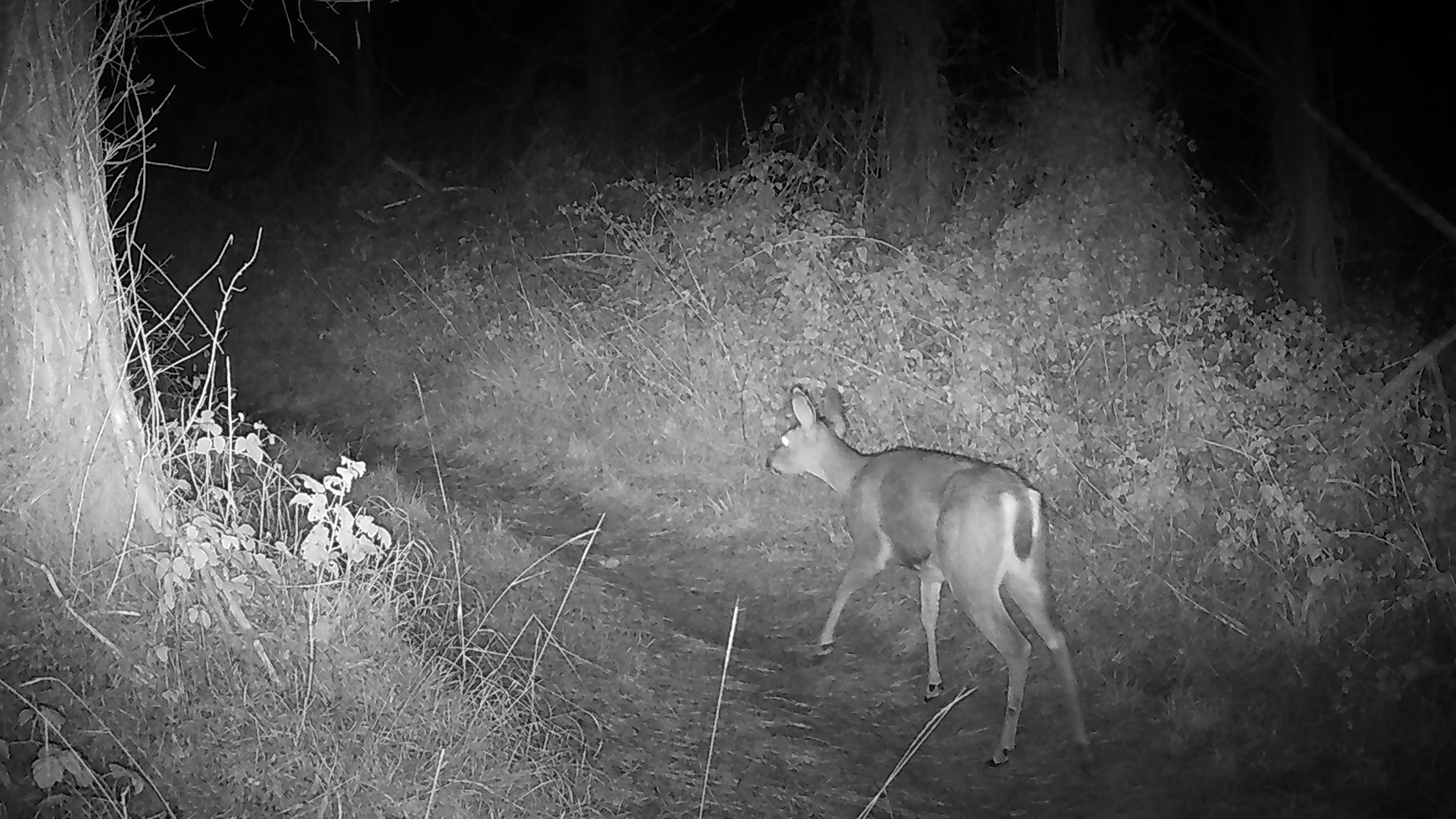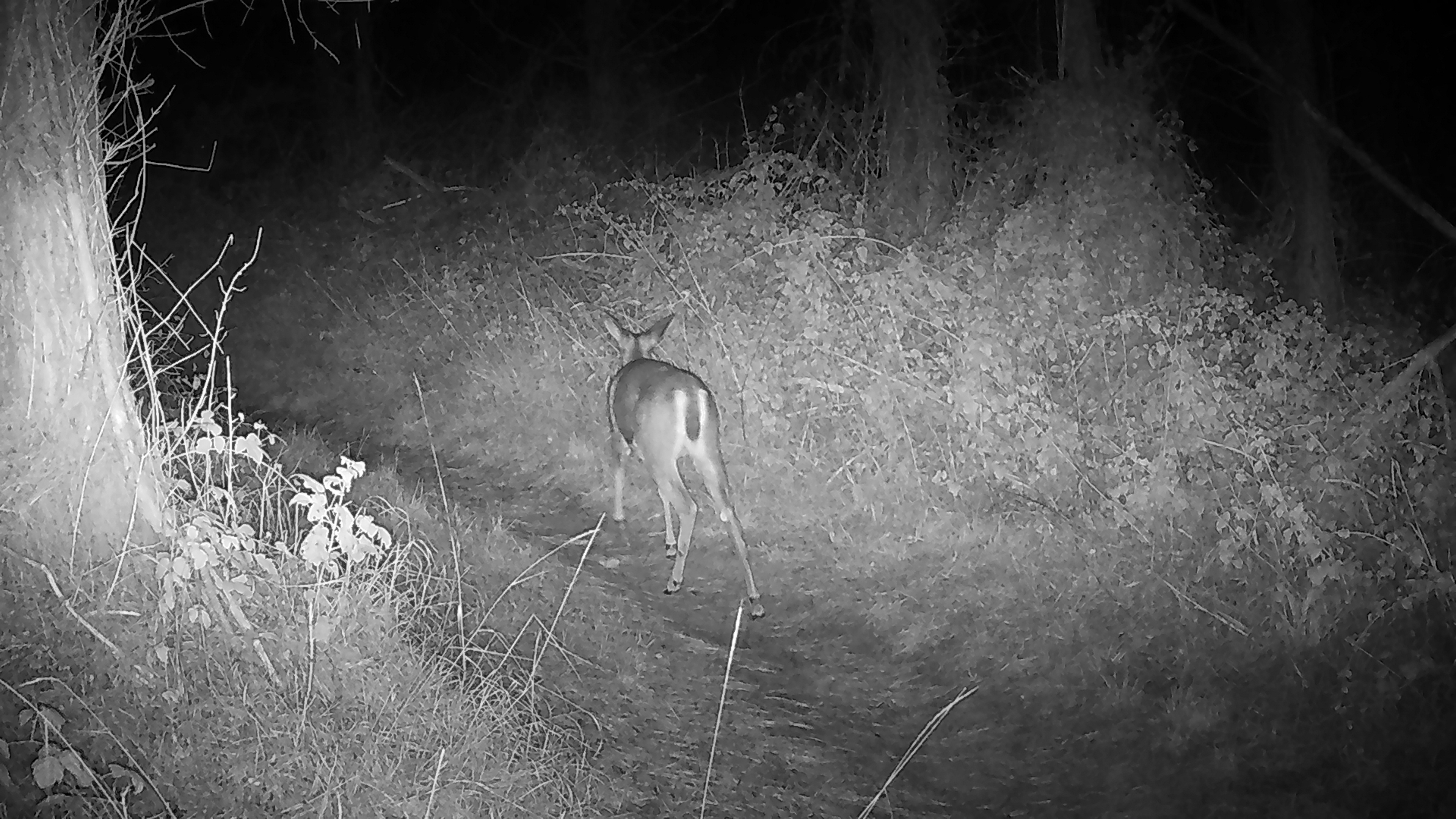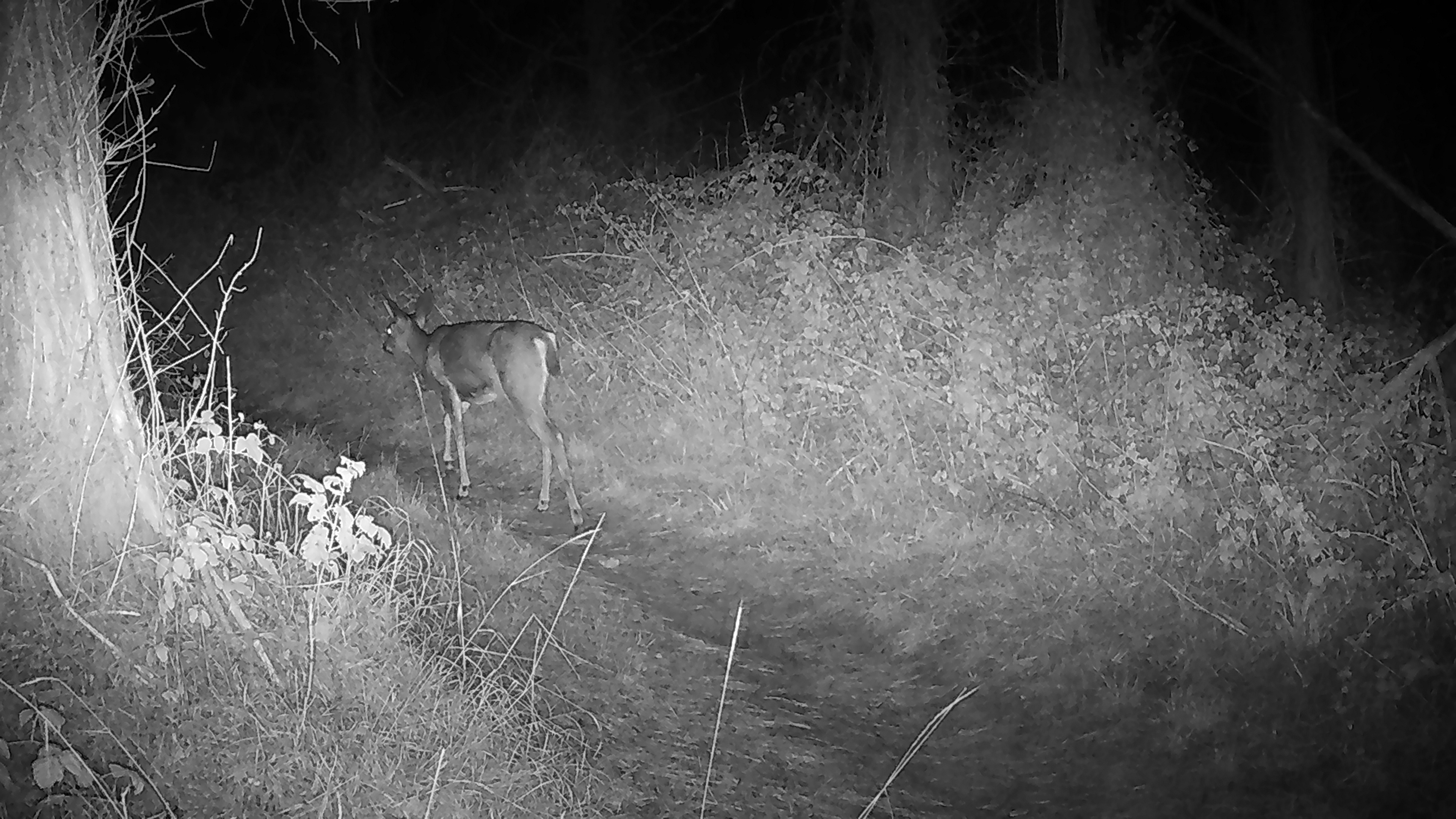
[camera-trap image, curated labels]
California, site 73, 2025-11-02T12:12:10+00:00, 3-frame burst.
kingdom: Animalia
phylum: Chordata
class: Mammalia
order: Artiodactyla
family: Cervidae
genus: Odocoileus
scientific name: Odocoileus hemionus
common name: mule deer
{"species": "mule deer (Odocoileus hemionus)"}